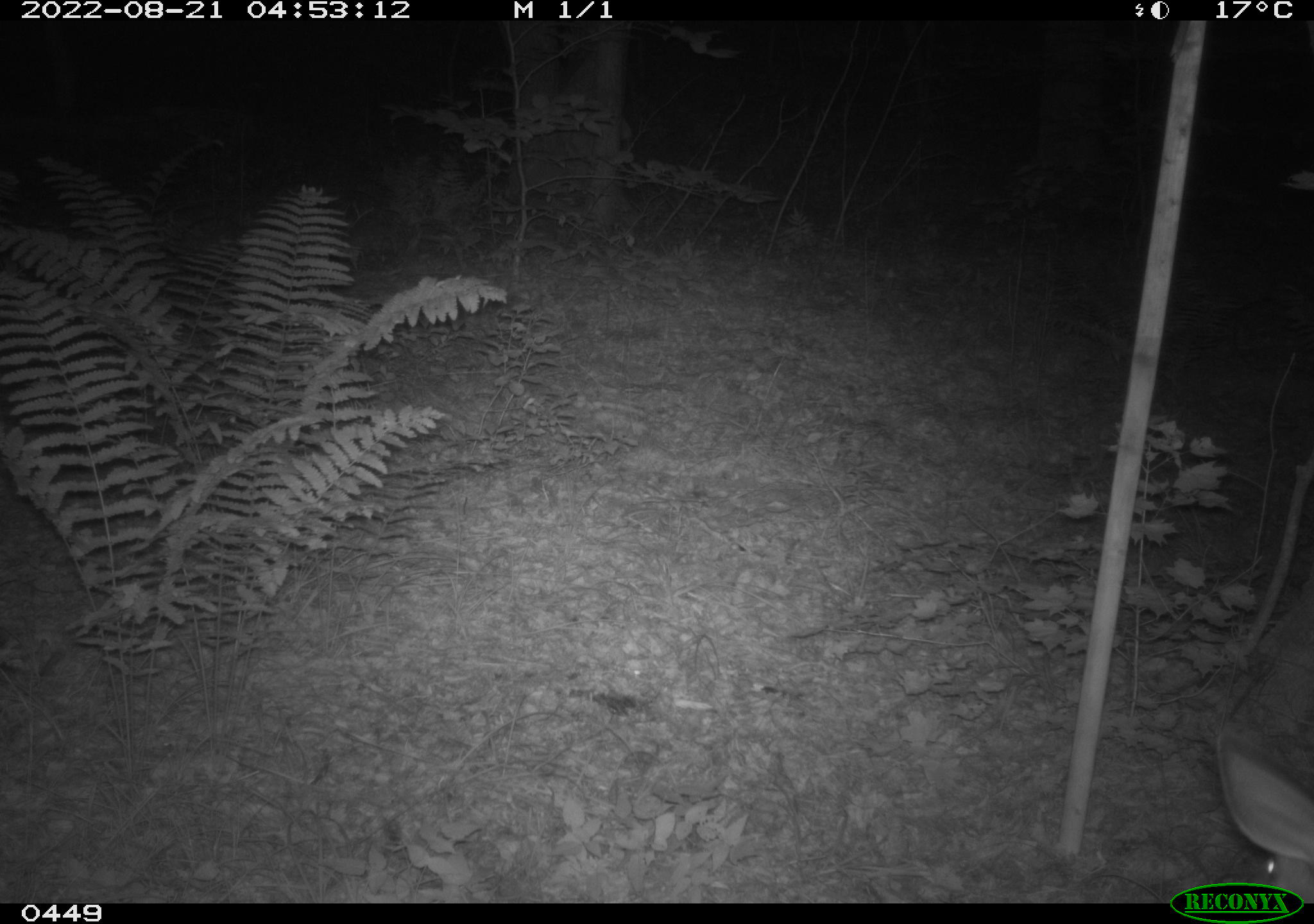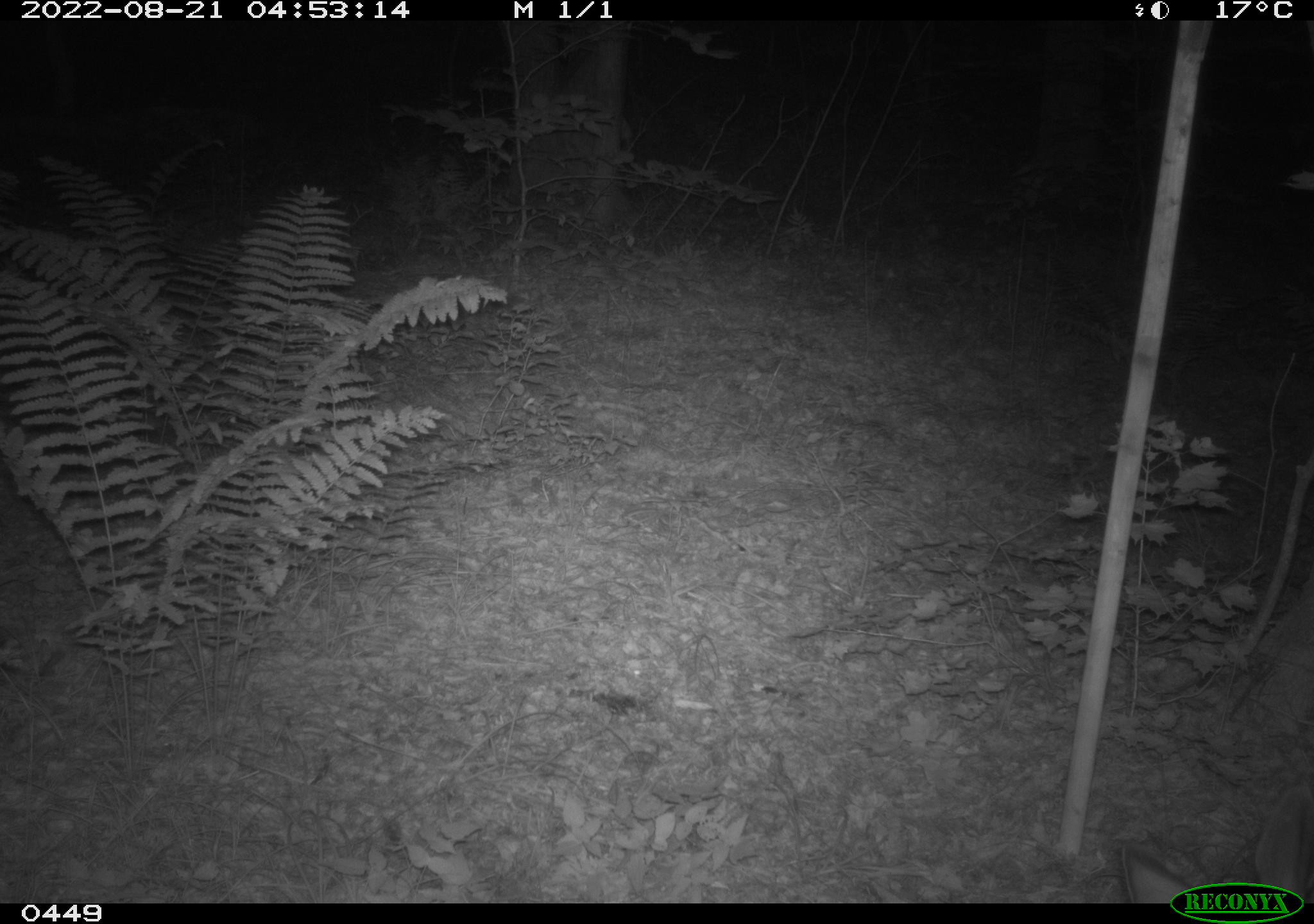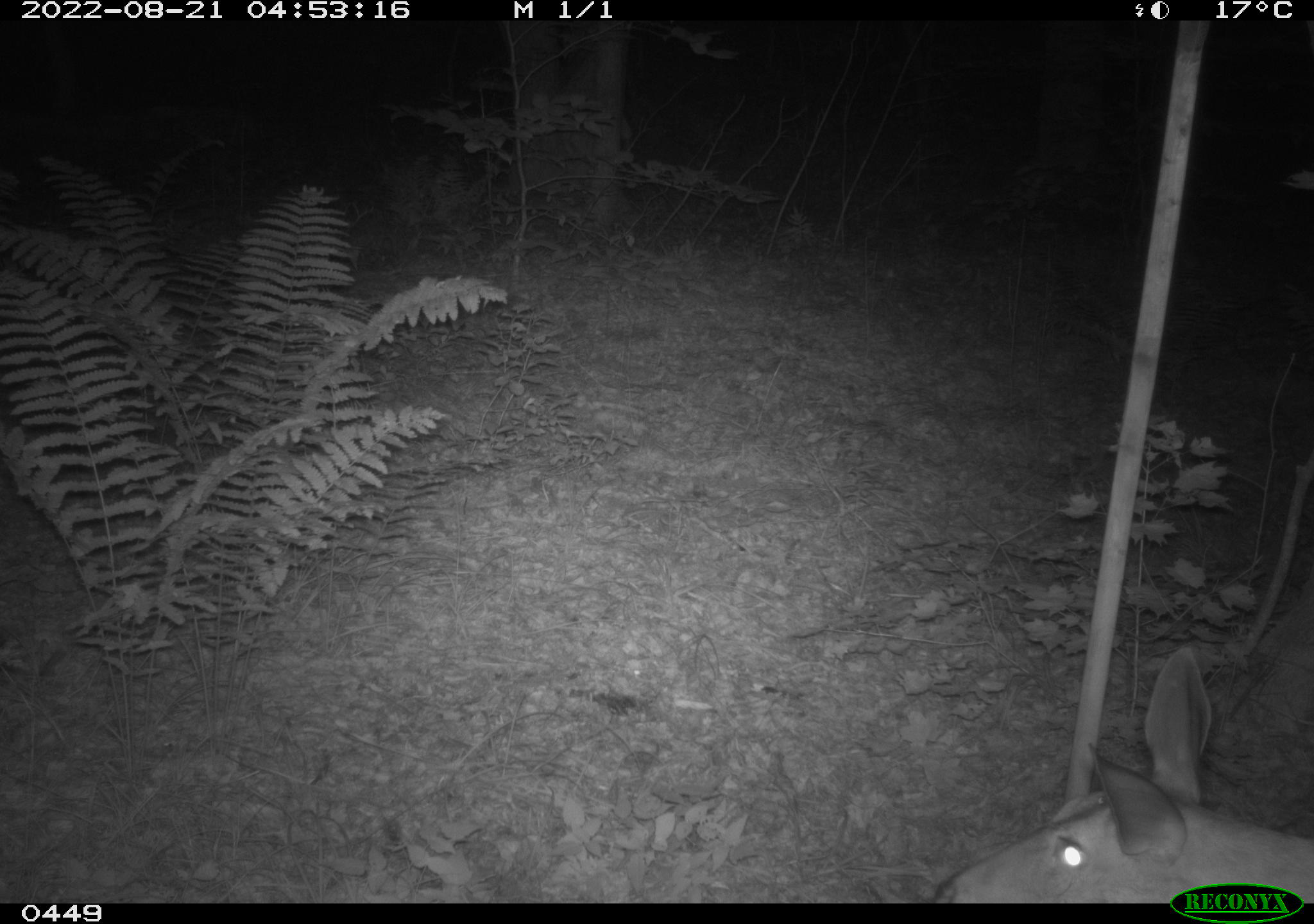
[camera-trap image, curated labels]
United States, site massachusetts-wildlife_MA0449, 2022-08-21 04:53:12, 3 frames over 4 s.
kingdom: Animalia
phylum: Chordata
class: Mammalia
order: Artiodactyla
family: Cervidae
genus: Odocoileus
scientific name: Odocoileus virginianus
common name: white-tailed deer